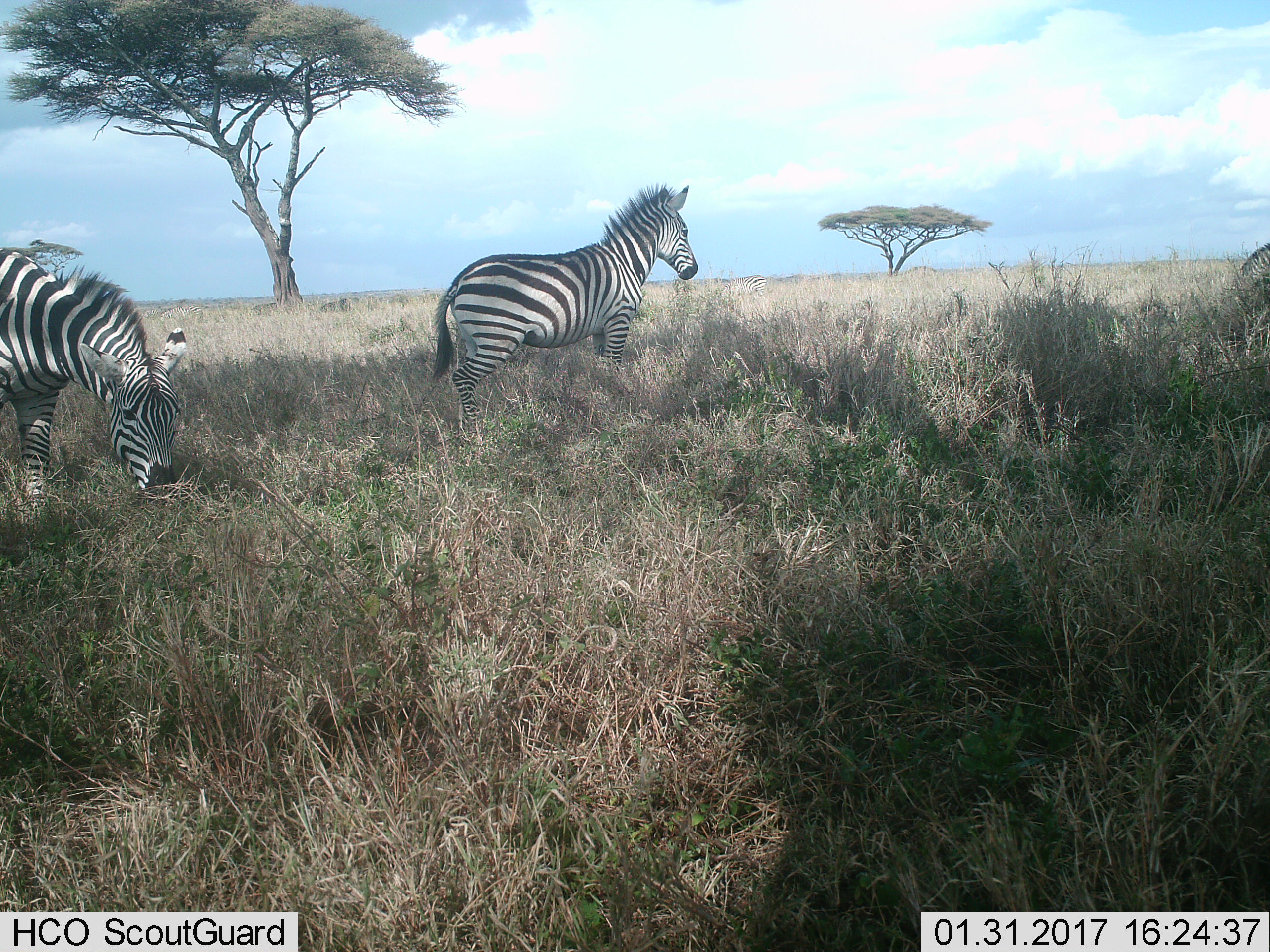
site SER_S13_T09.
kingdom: Animalia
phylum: Chordata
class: Mammalia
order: Perissodactyla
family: Equidae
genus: Equus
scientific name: Equus quagga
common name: plains zebra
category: zebraplains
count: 4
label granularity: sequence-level